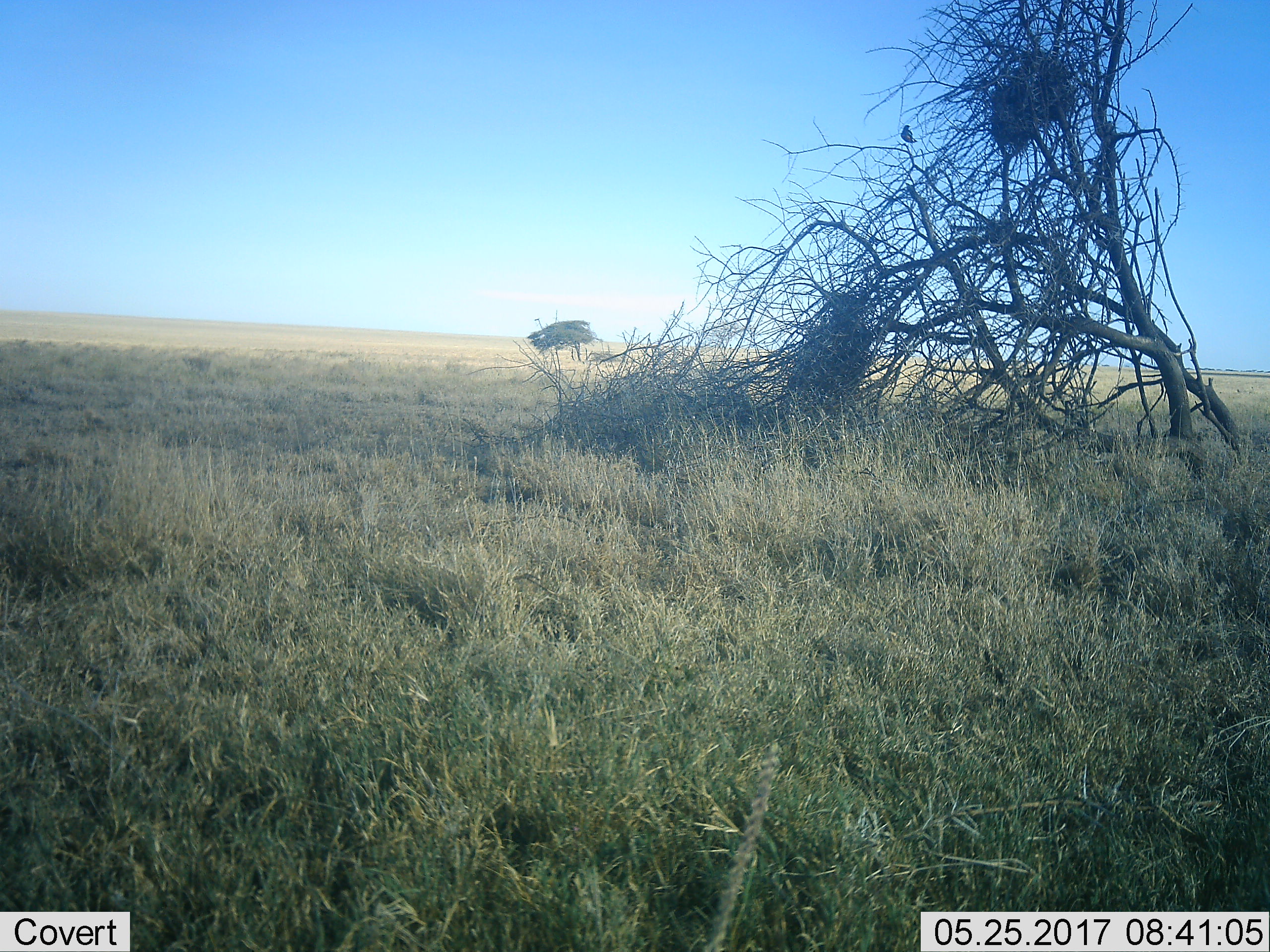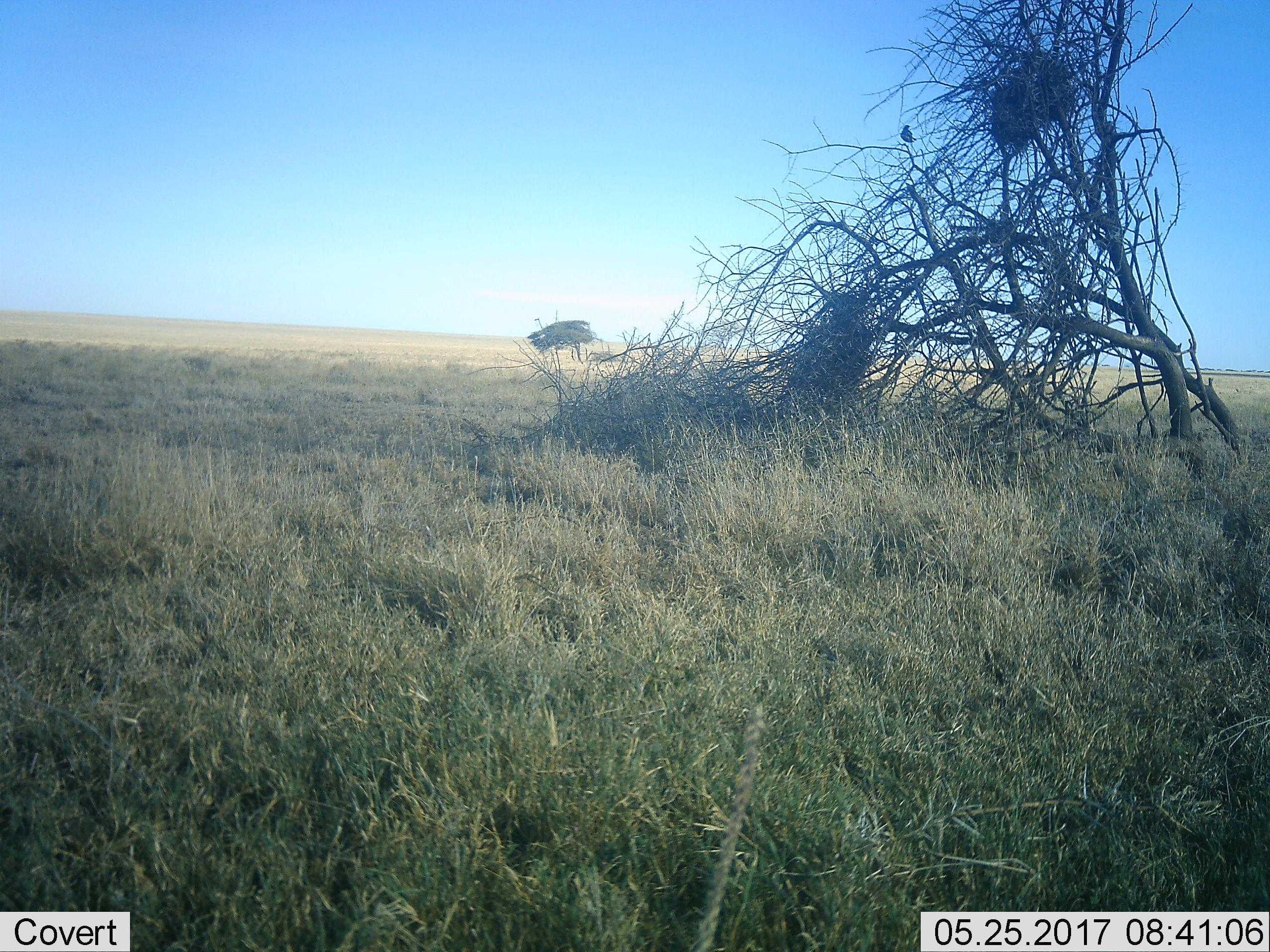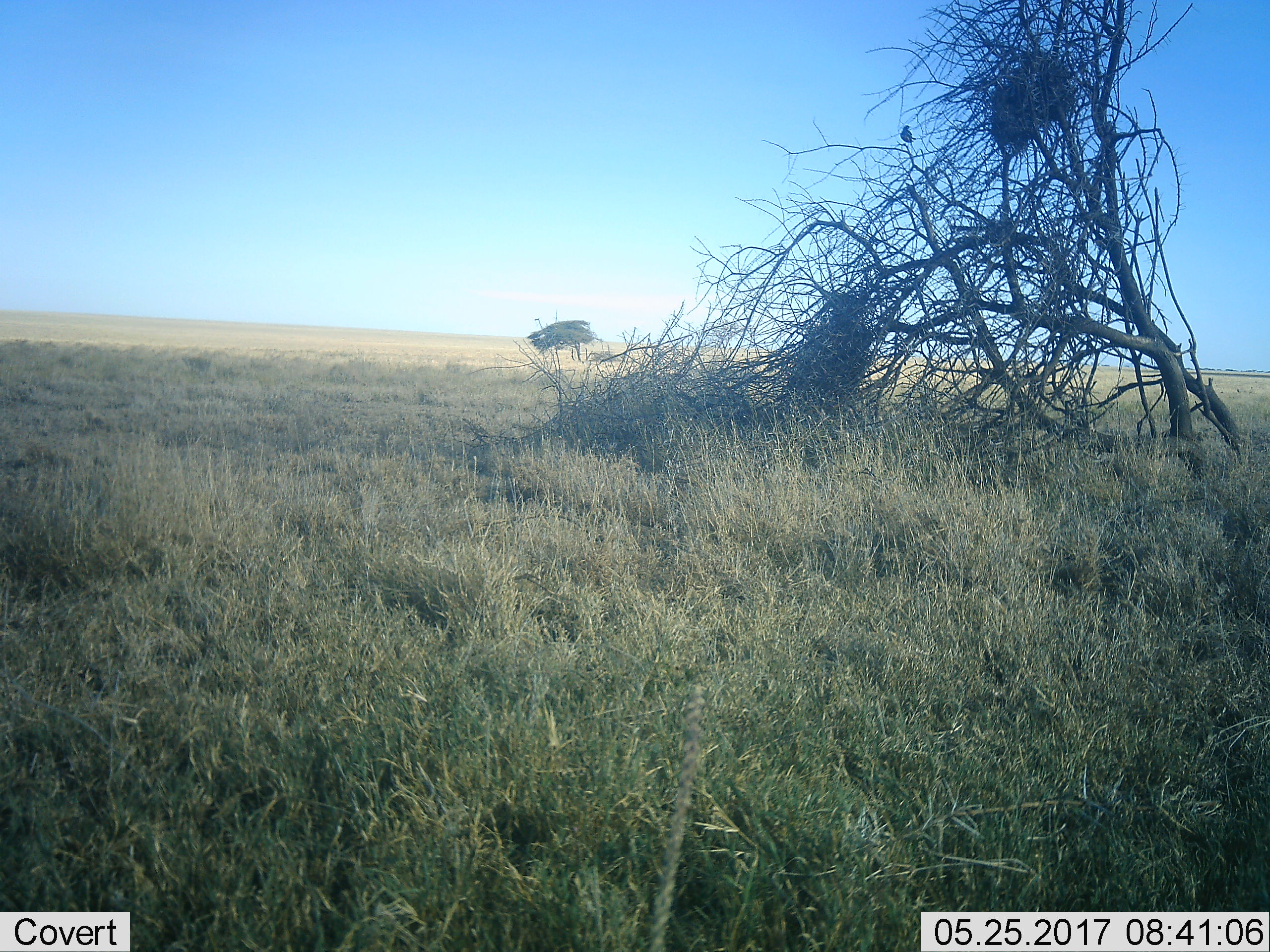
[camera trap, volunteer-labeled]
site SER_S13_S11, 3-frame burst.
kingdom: Animalia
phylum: Chordata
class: Aves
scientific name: Aves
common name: bird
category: birdother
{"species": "birdother (bird) (Aves)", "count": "1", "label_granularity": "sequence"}